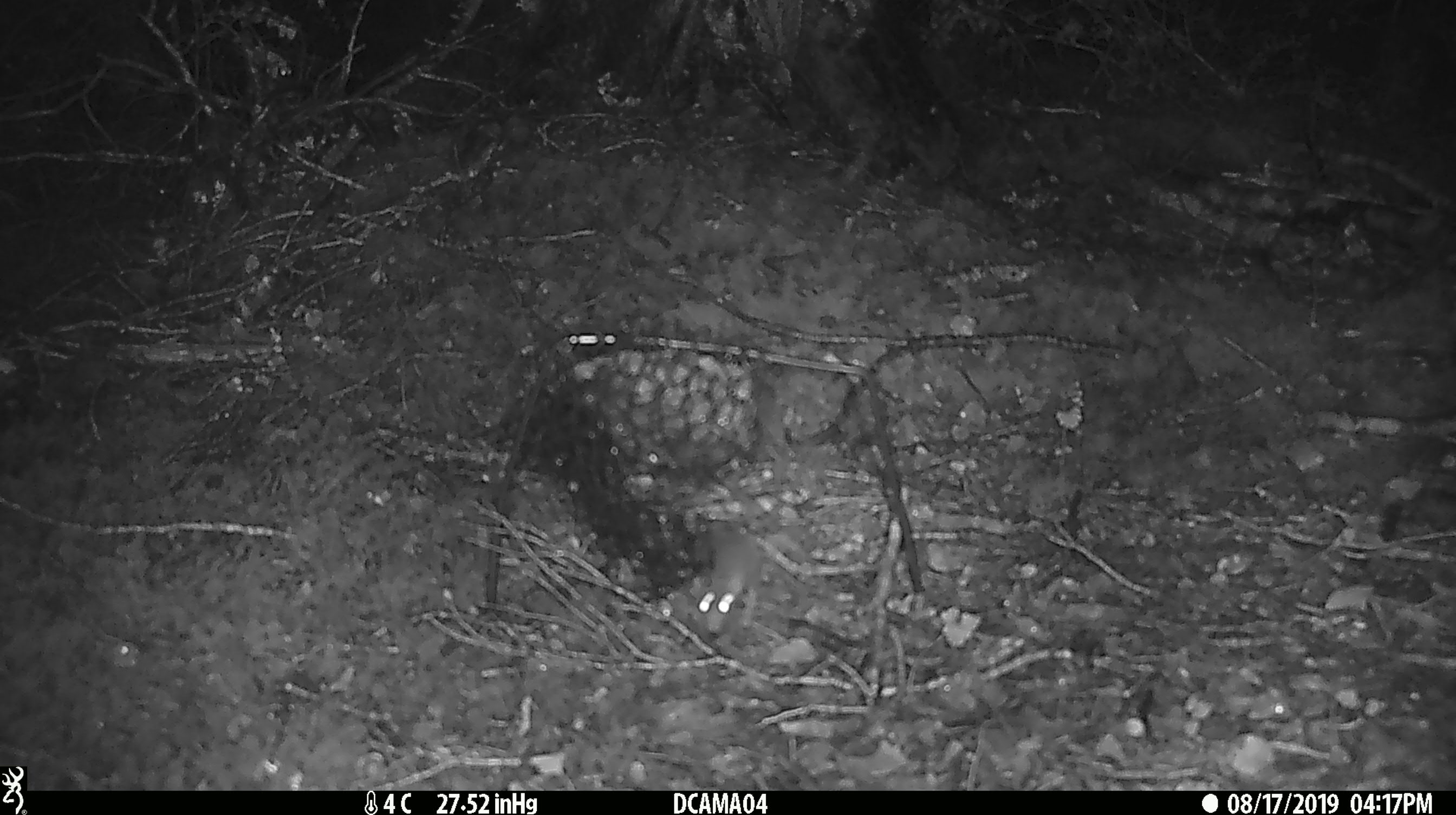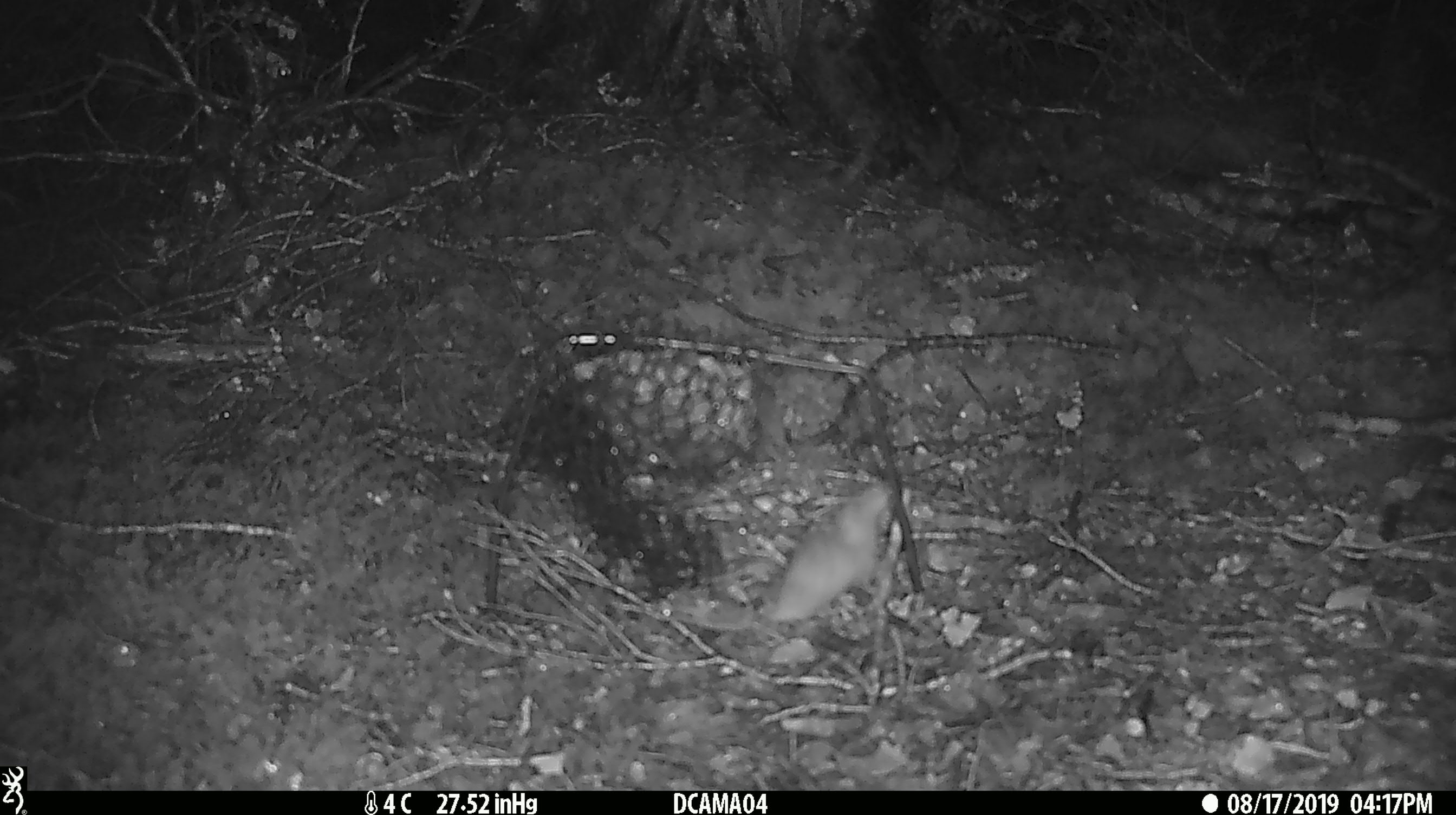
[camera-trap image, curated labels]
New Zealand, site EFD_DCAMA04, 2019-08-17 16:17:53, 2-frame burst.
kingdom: Animalia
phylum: Chordata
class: Mammalia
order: Rodentia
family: Muridae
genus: Mus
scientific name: Mus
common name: mouse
Mouse (Mus).